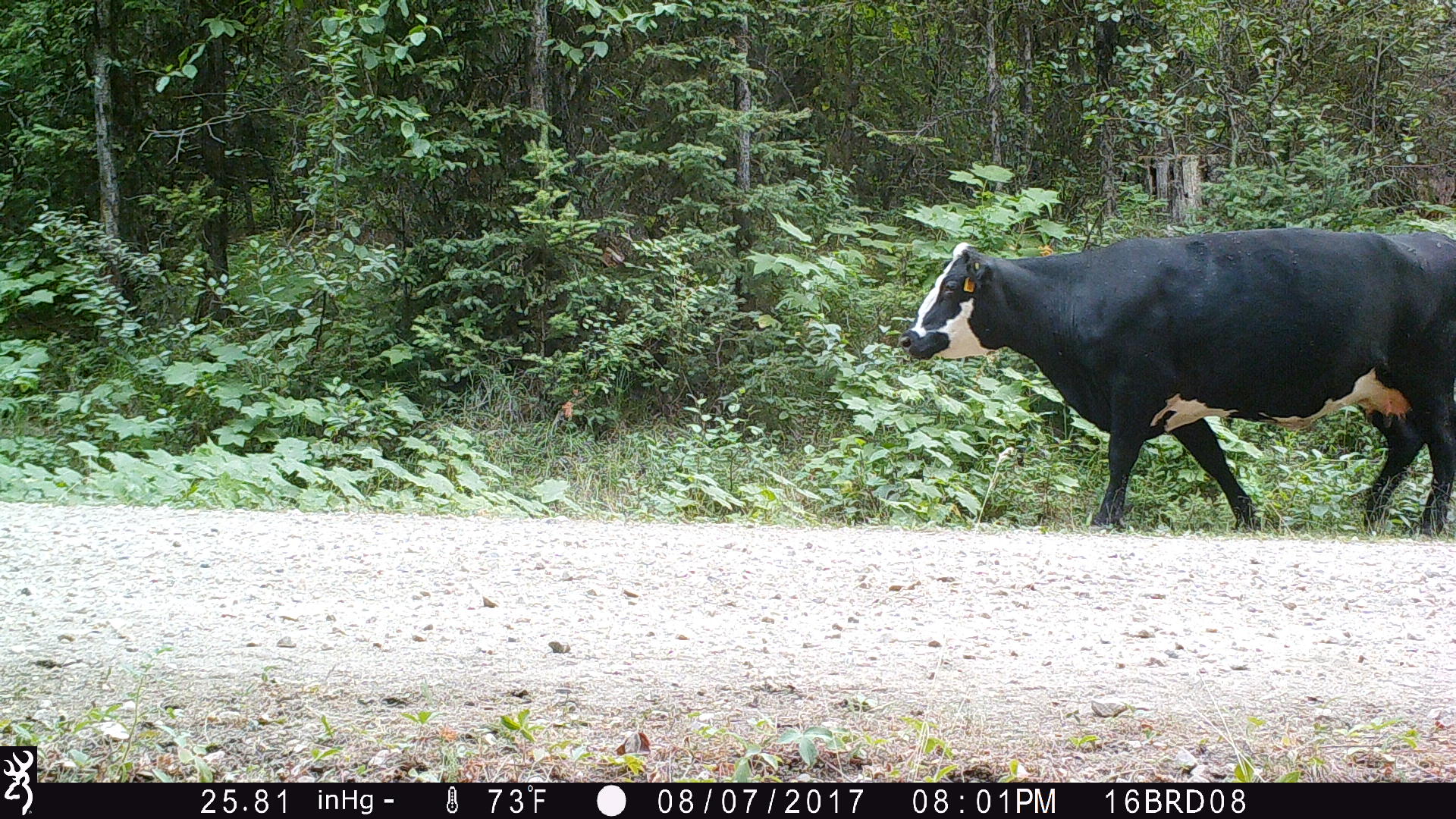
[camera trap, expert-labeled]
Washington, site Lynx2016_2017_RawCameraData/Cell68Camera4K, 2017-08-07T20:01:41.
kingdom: Animalia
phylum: Chordata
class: Mammalia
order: Artiodactyla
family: Bovidae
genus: Bos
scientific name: Bos taurus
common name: domestic cattle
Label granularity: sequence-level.